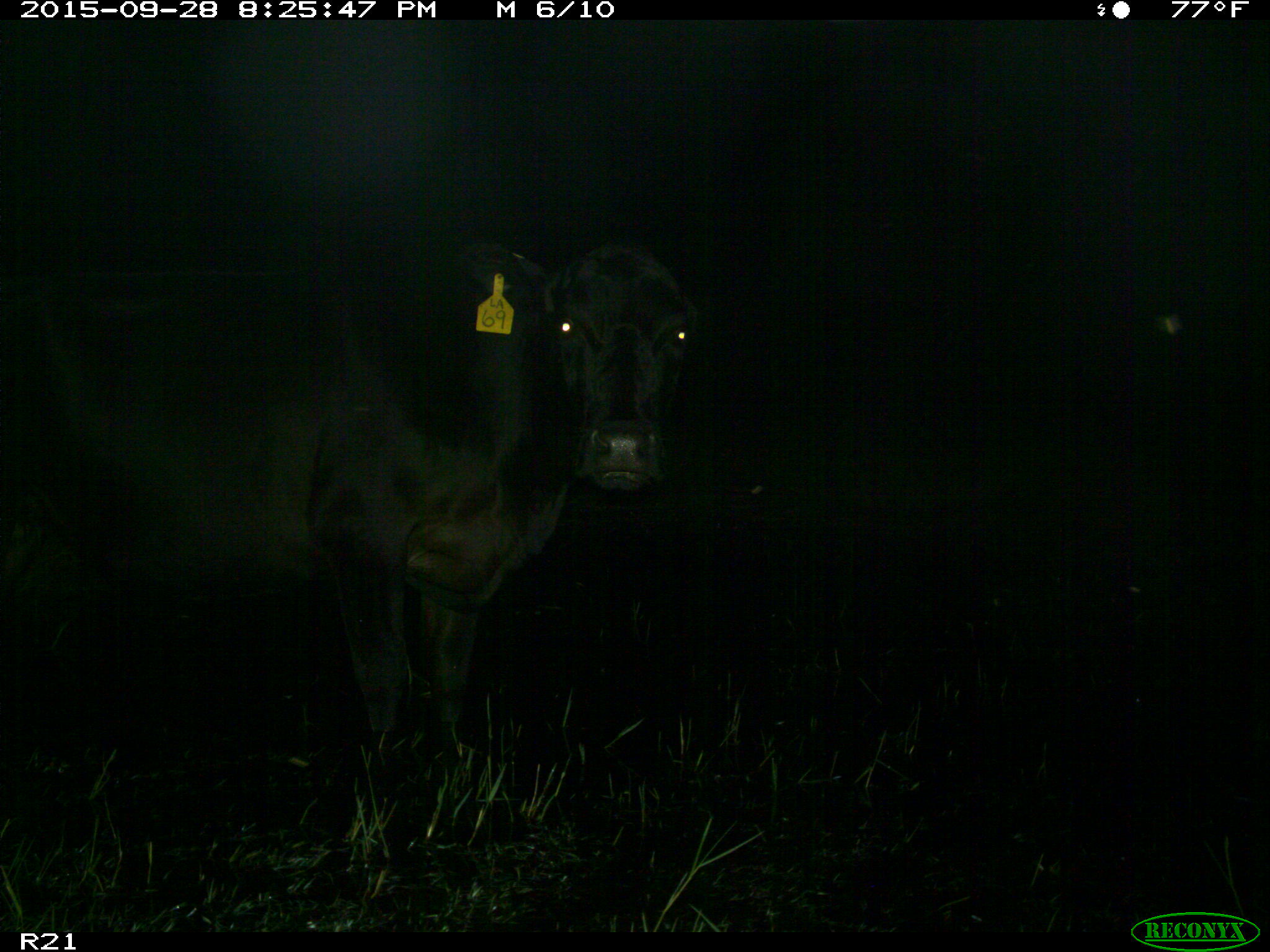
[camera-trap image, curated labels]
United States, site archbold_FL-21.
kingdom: Animalia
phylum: Chordata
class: Mammalia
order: Artiodactyla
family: Bovidae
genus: Bos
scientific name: Bos taurus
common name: domestic cow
Bos taurus (domestic cow).